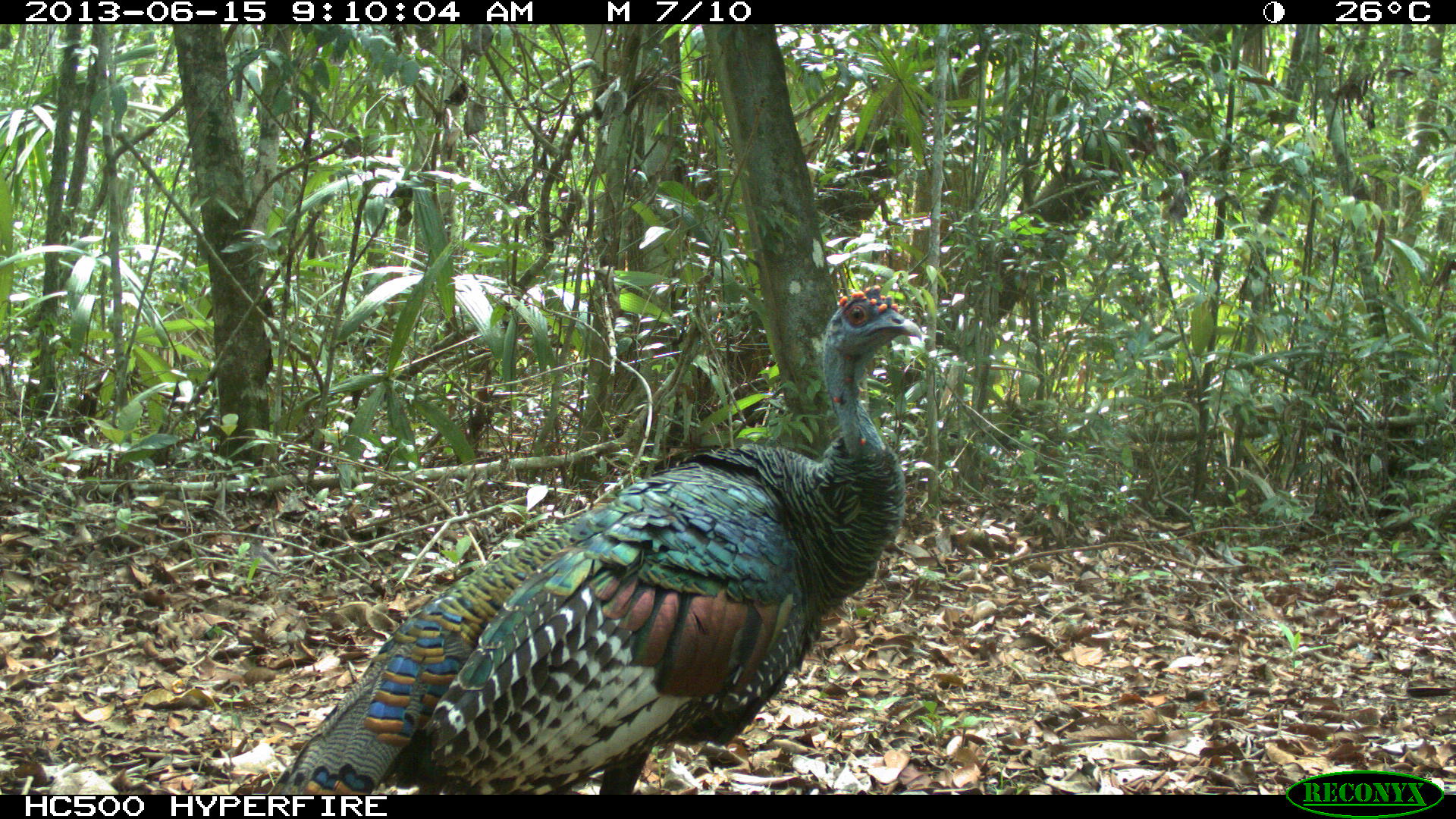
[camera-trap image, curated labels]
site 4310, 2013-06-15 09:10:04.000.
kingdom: Animalia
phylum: Chordata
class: Aves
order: Galliformes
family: Phasianidae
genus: Meleagris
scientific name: Meleagris ocellata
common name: ocellated turkey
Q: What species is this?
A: Meleagris ocellata (ocellated turkey).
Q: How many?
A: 1.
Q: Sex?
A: Male.